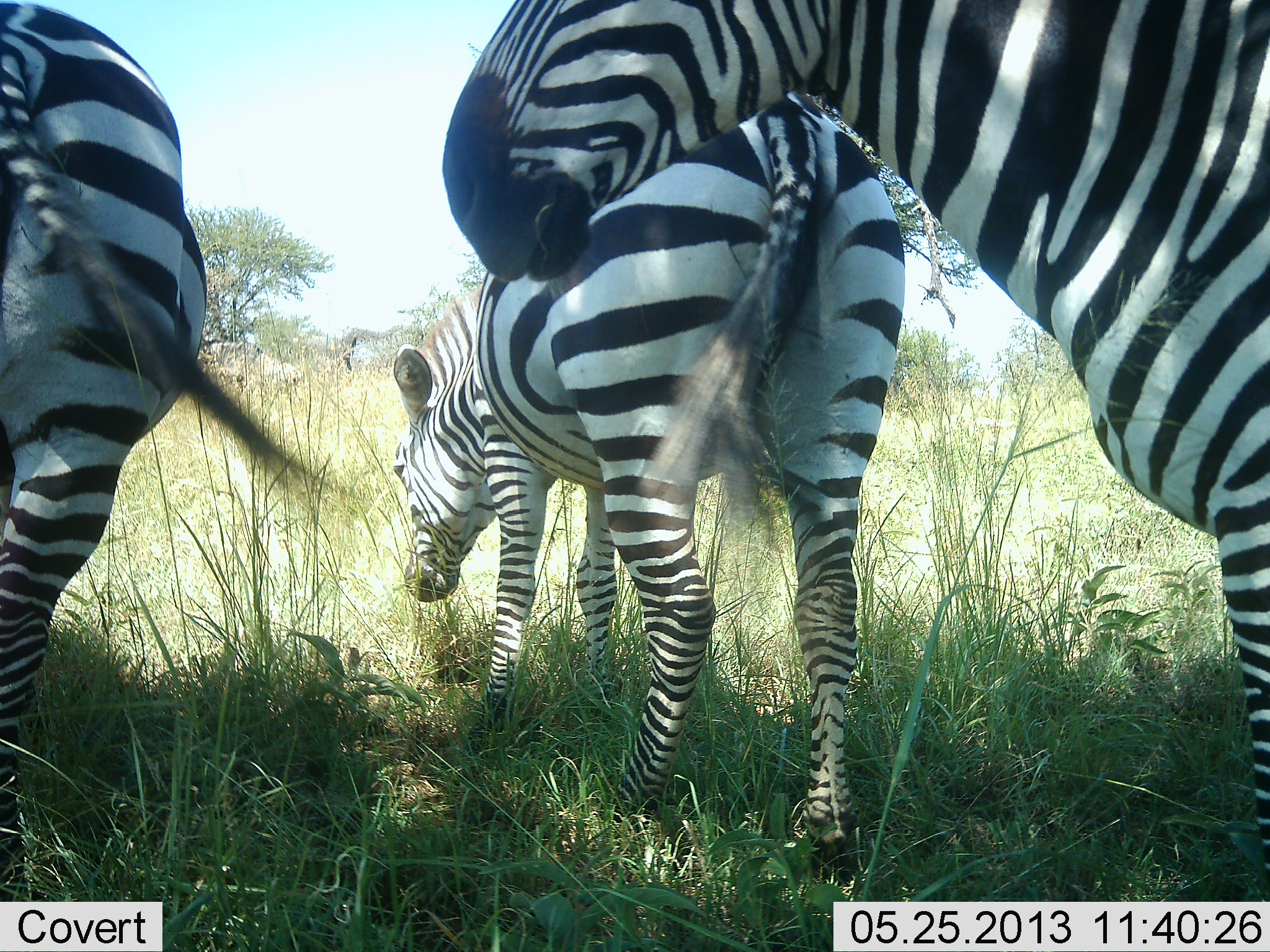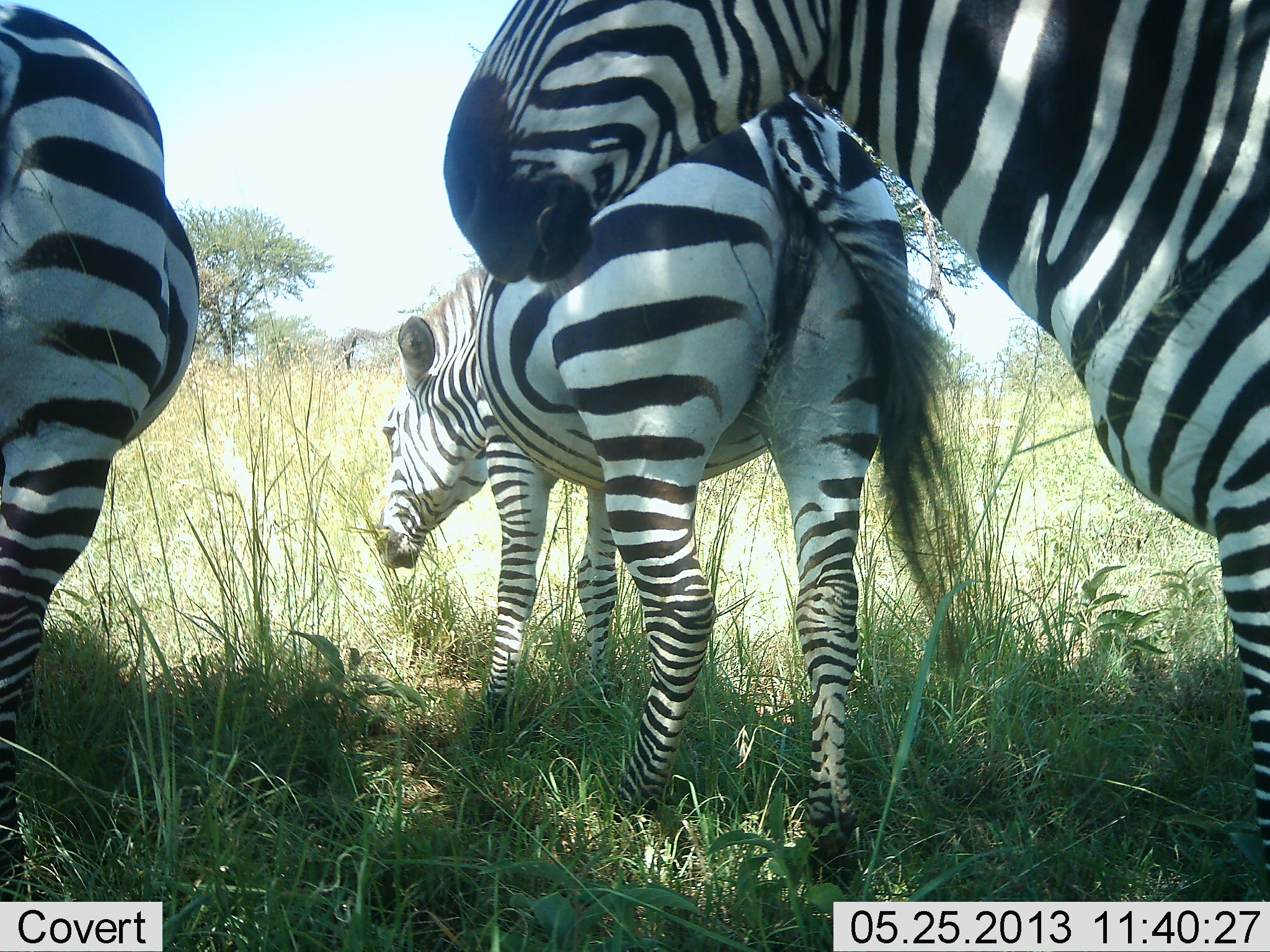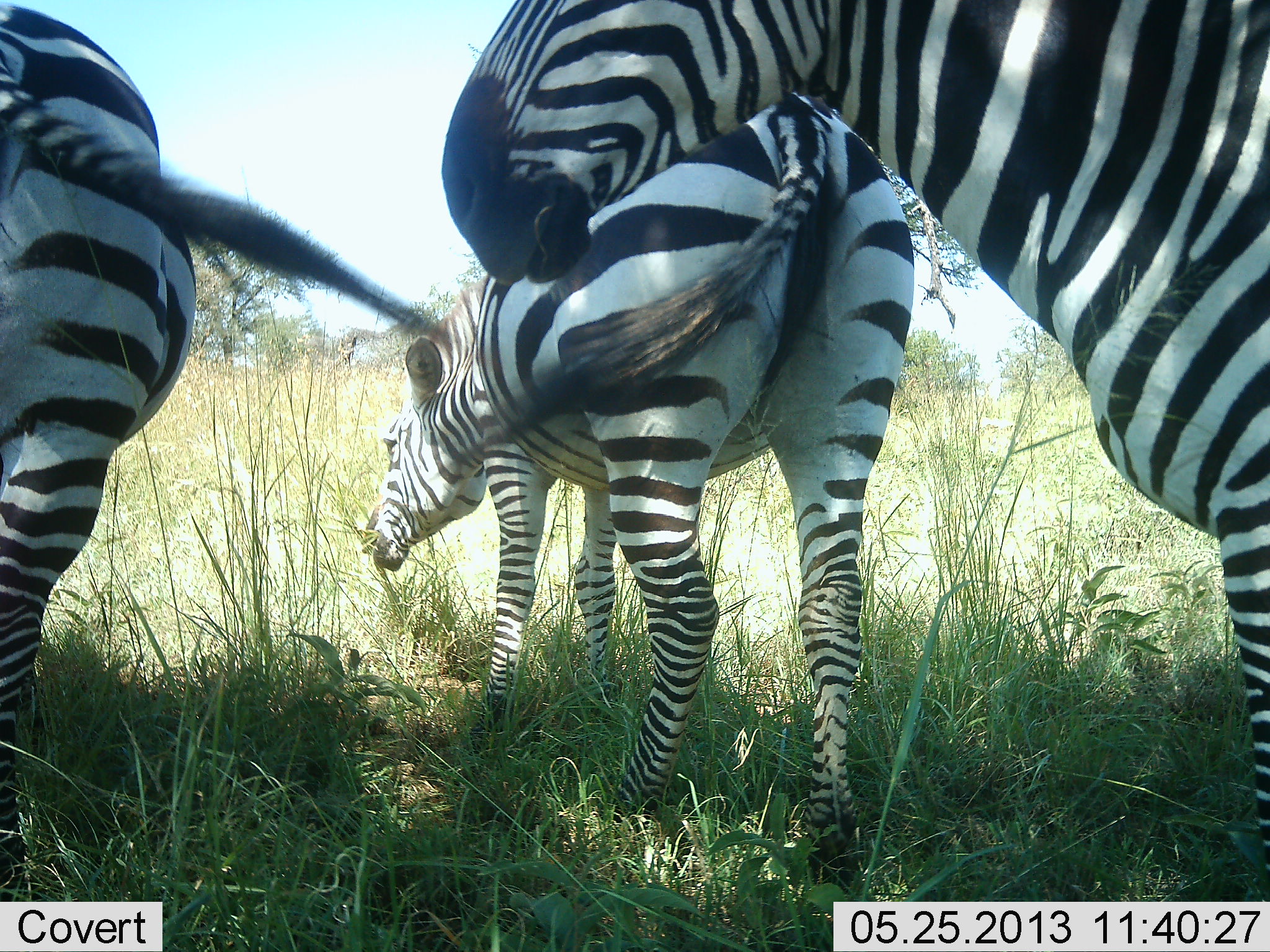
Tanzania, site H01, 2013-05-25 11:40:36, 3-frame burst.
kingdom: Animalia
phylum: Chordata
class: Mammalia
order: Perissodactyla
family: Equidae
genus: Equus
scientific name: Equus quagga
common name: plains zebra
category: zebra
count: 3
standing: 85%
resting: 5%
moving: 5%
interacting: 5%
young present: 0%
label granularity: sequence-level